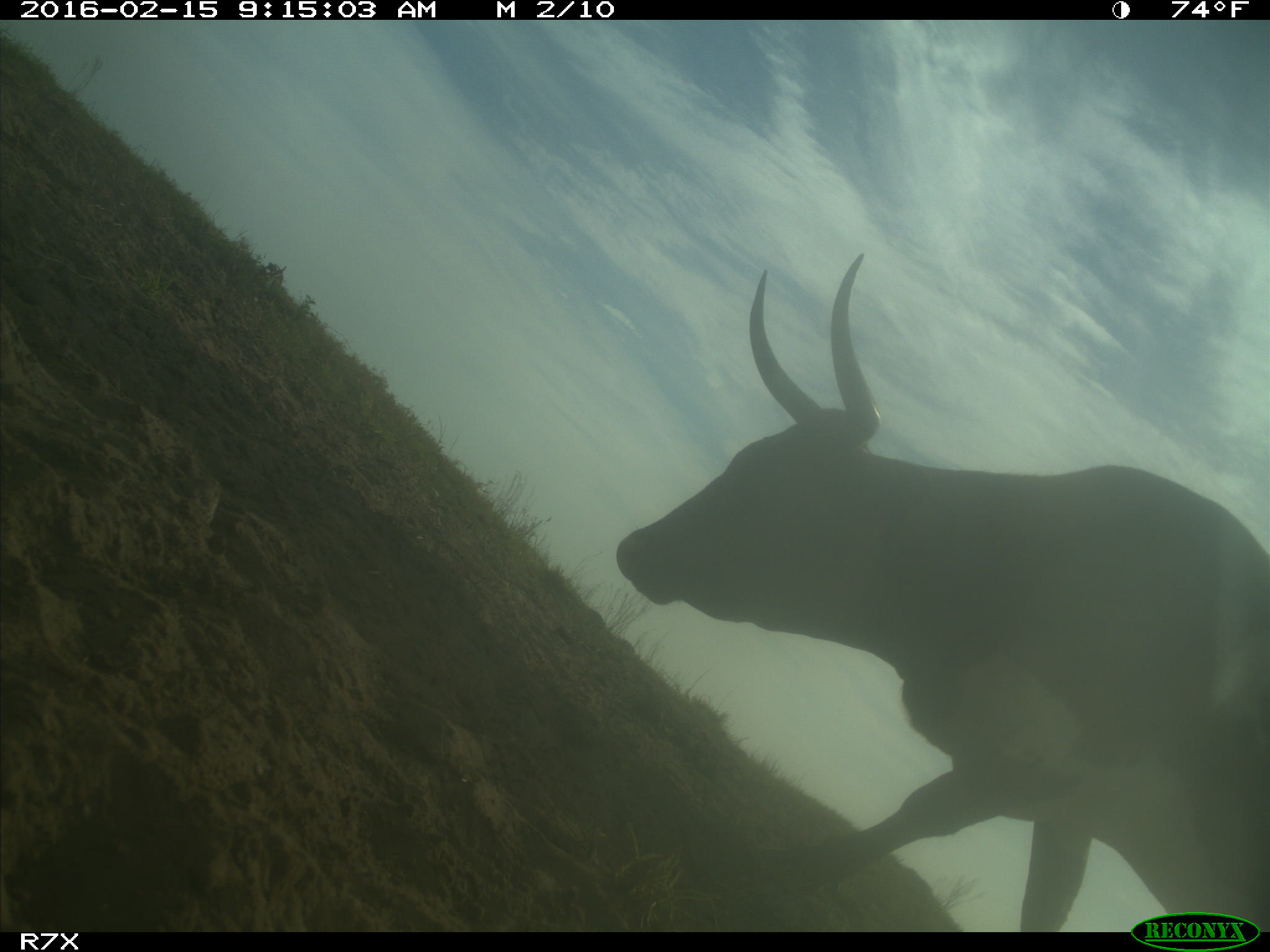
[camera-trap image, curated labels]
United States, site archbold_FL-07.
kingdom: Animalia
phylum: Chordata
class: Mammalia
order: Artiodactyla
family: Bovidae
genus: Bos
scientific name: Bos taurus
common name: domestic cow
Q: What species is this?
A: Bos taurus (domestic cow).